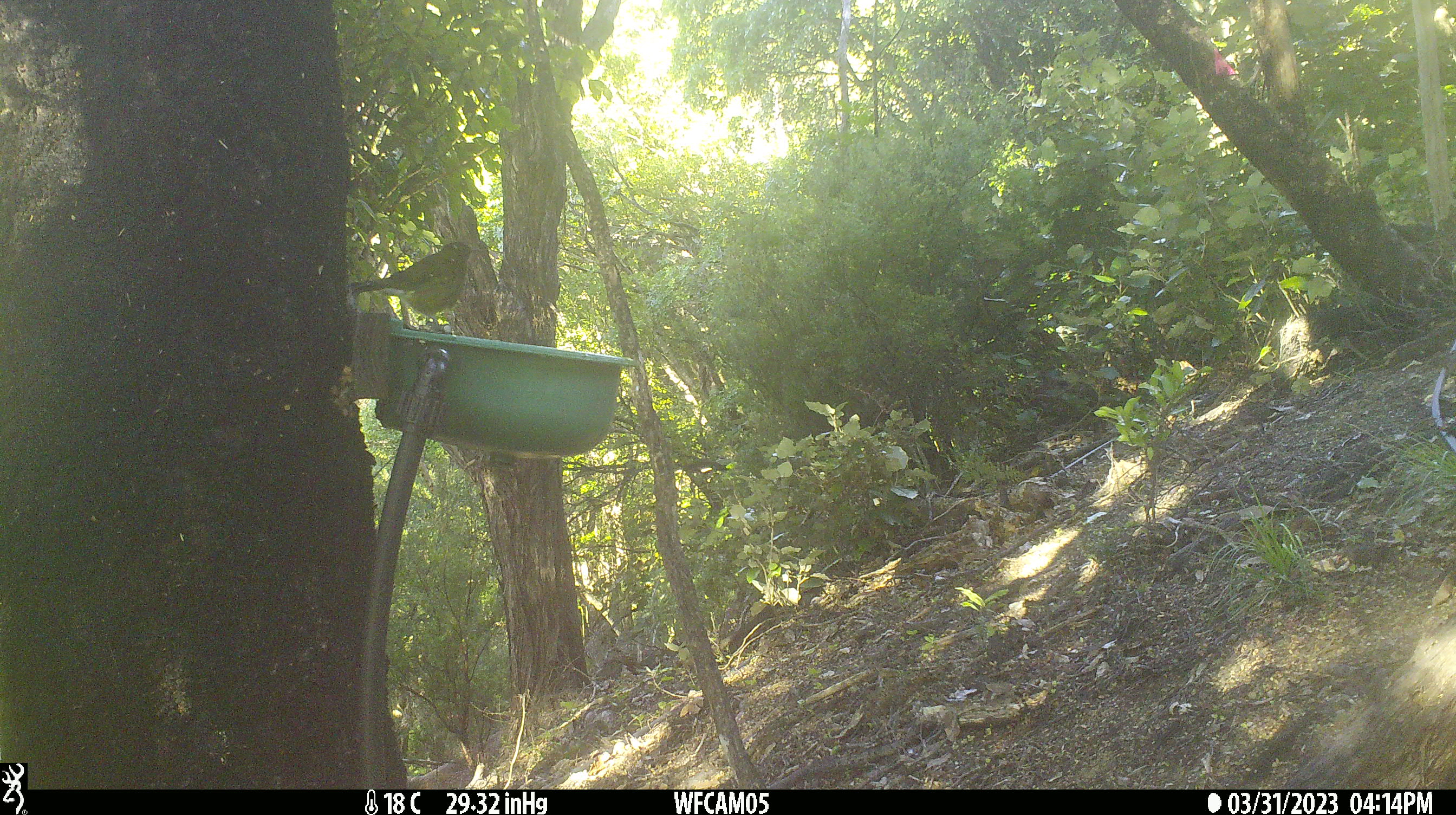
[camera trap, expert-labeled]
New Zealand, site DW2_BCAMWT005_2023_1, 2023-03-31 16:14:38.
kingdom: Animalia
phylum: Chordata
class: Aves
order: Passeriformes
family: Meliphagidae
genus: Anthornis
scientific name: Anthornis melanura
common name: new zealand bellbird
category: bellbird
Bellbird (new zealand bellbird) (Anthornis melanura).